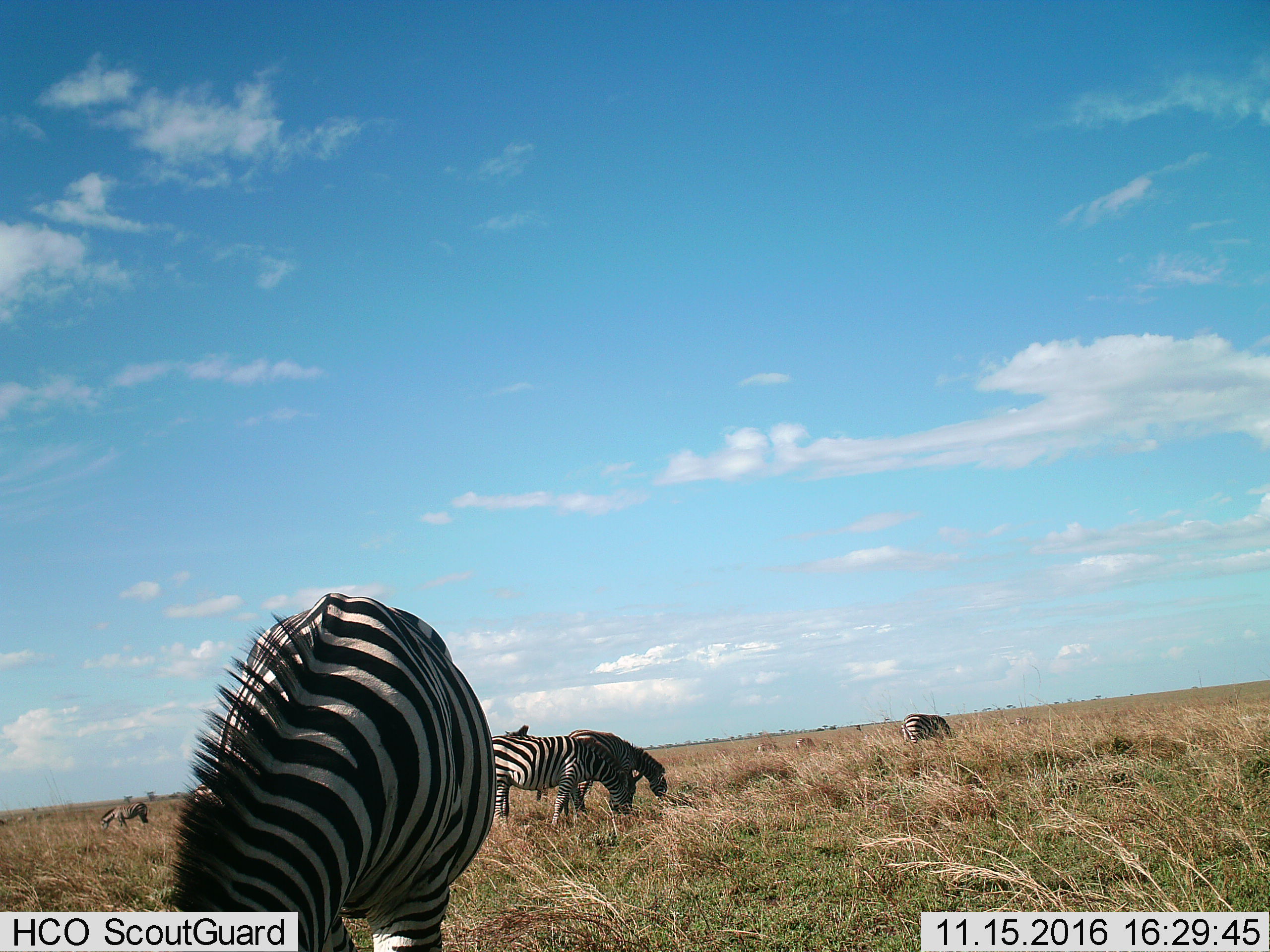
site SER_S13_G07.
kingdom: Animalia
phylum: Chordata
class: Mammalia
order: Perissodactyla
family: Equidae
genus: Equus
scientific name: Equus quagga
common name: plains zebra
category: zebraplains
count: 7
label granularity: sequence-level